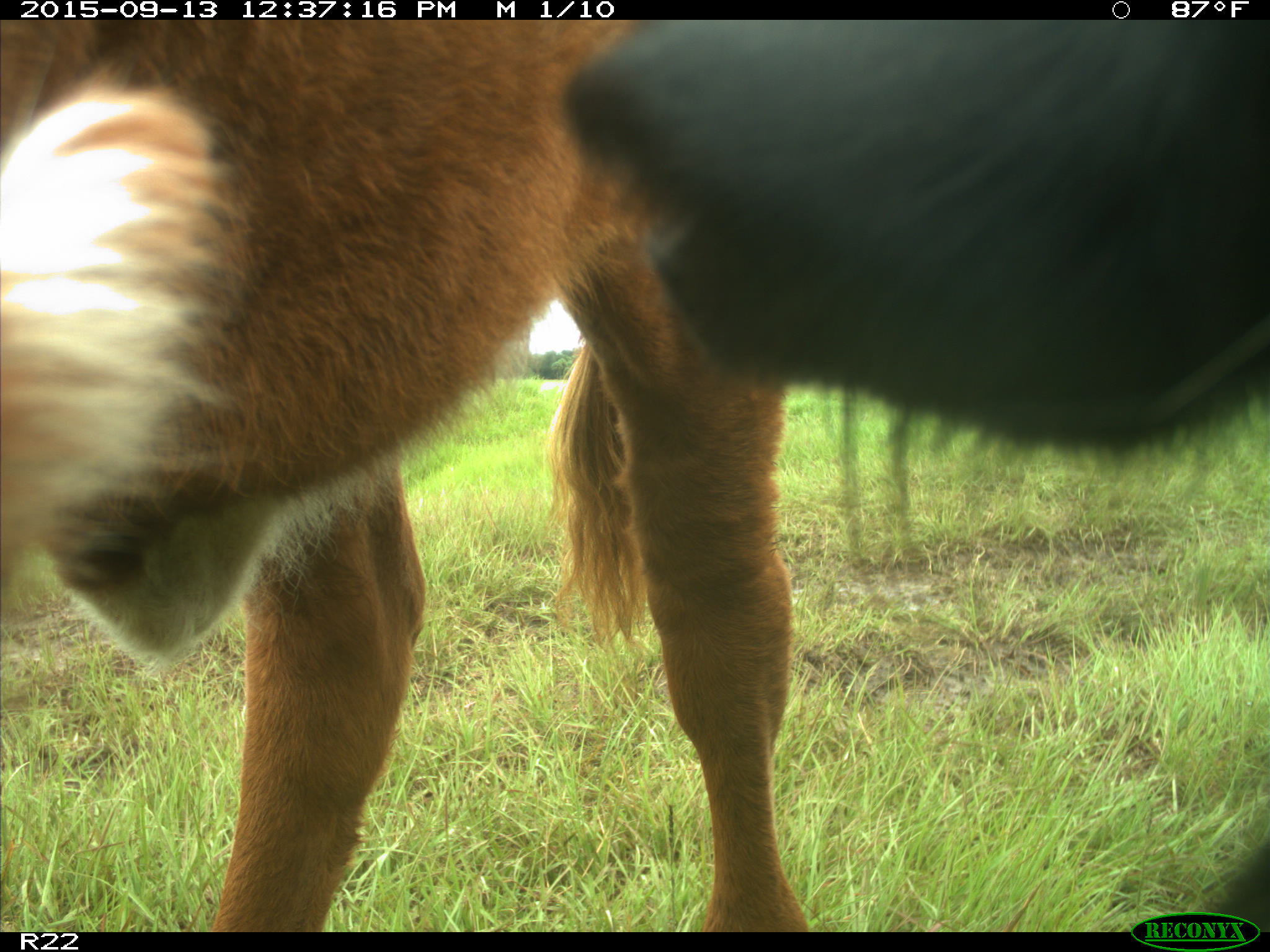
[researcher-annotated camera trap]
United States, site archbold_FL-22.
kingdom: Animalia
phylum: Chordata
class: Mammalia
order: Artiodactyla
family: Bovidae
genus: Bos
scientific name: Bos taurus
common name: domestic cow